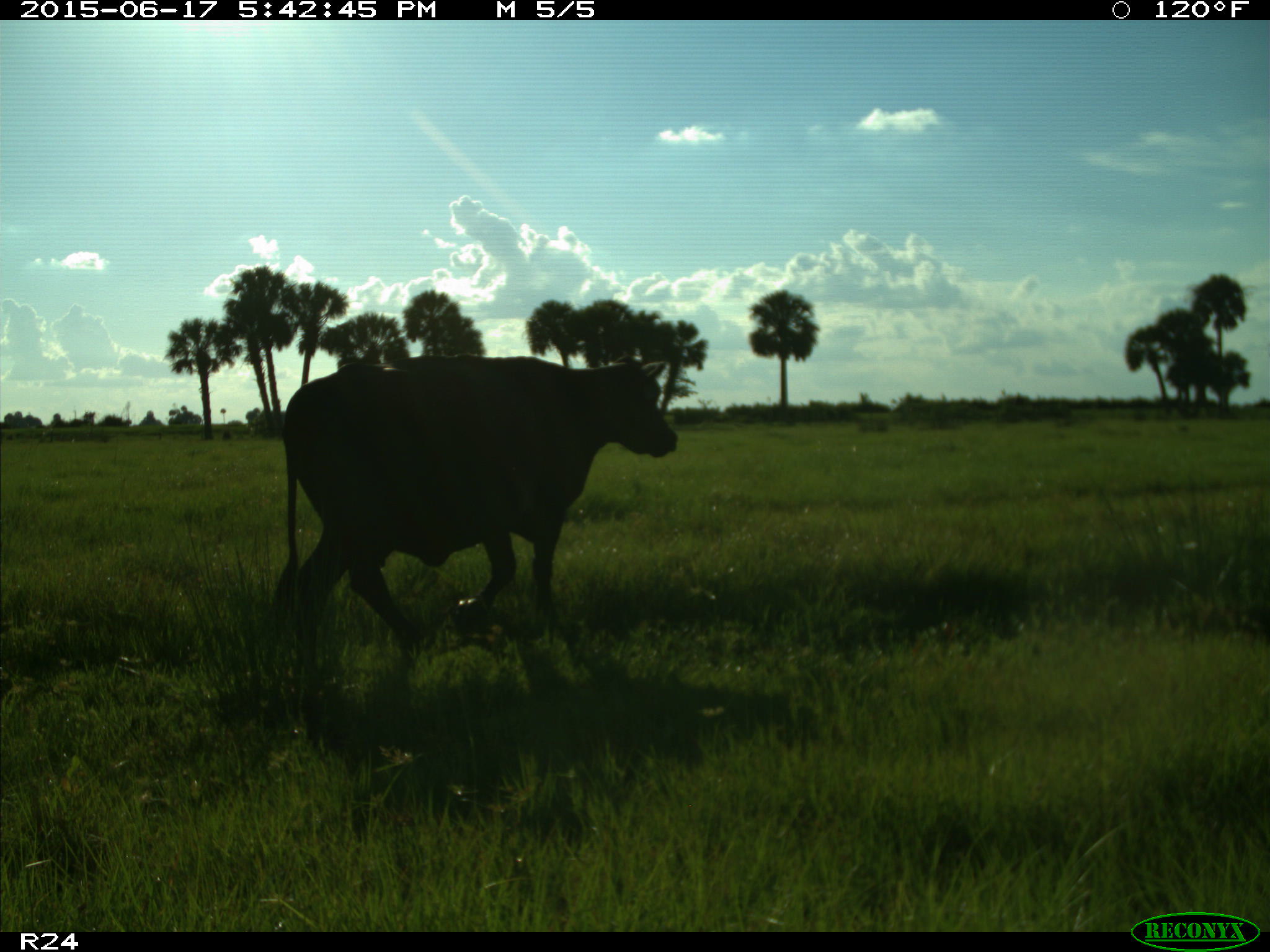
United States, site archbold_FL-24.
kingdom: Animalia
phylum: Chordata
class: Mammalia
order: Artiodactyla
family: Bovidae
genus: Bos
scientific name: Bos taurus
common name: domestic cow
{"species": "Bos taurus (domestic cow)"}